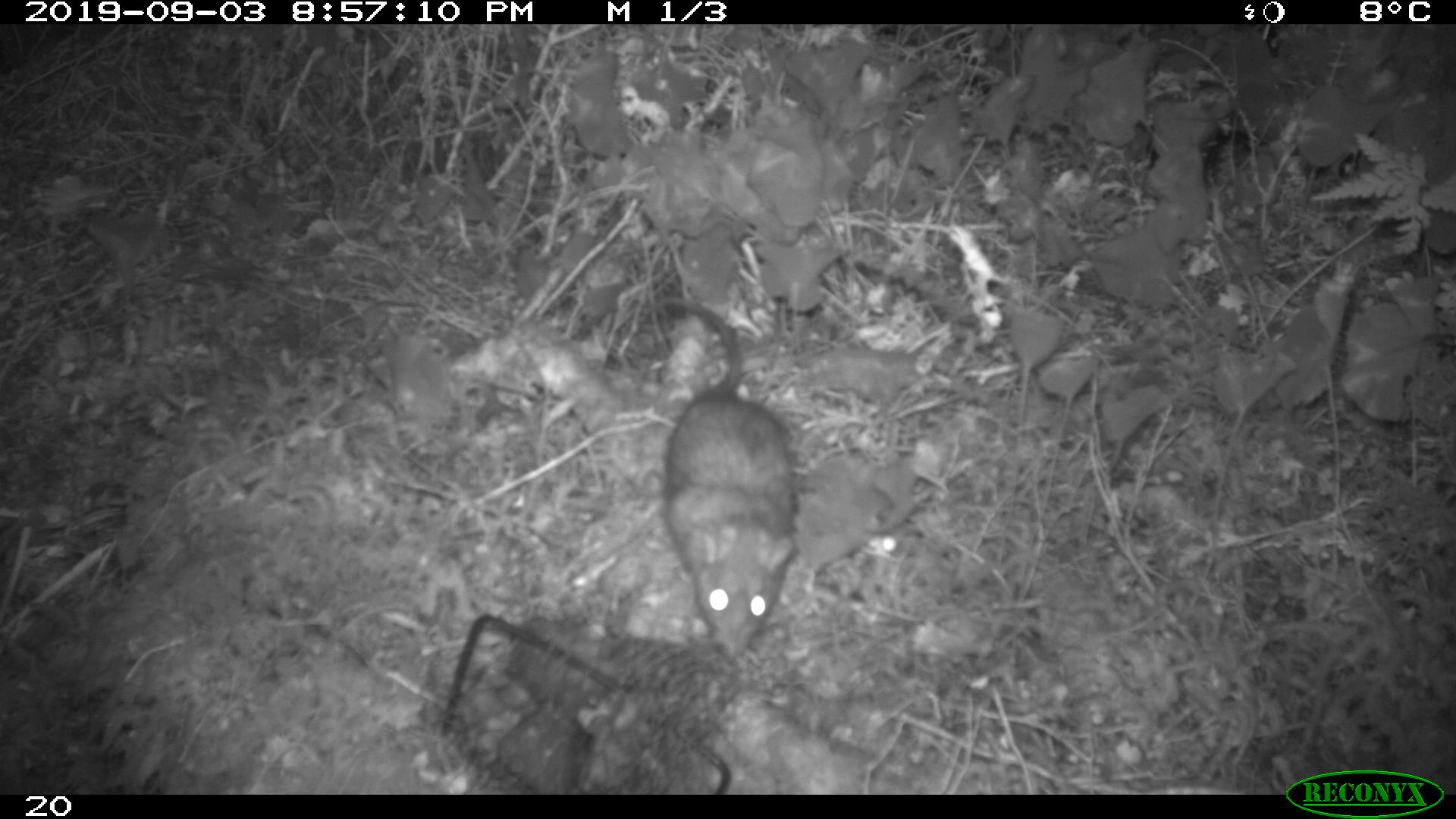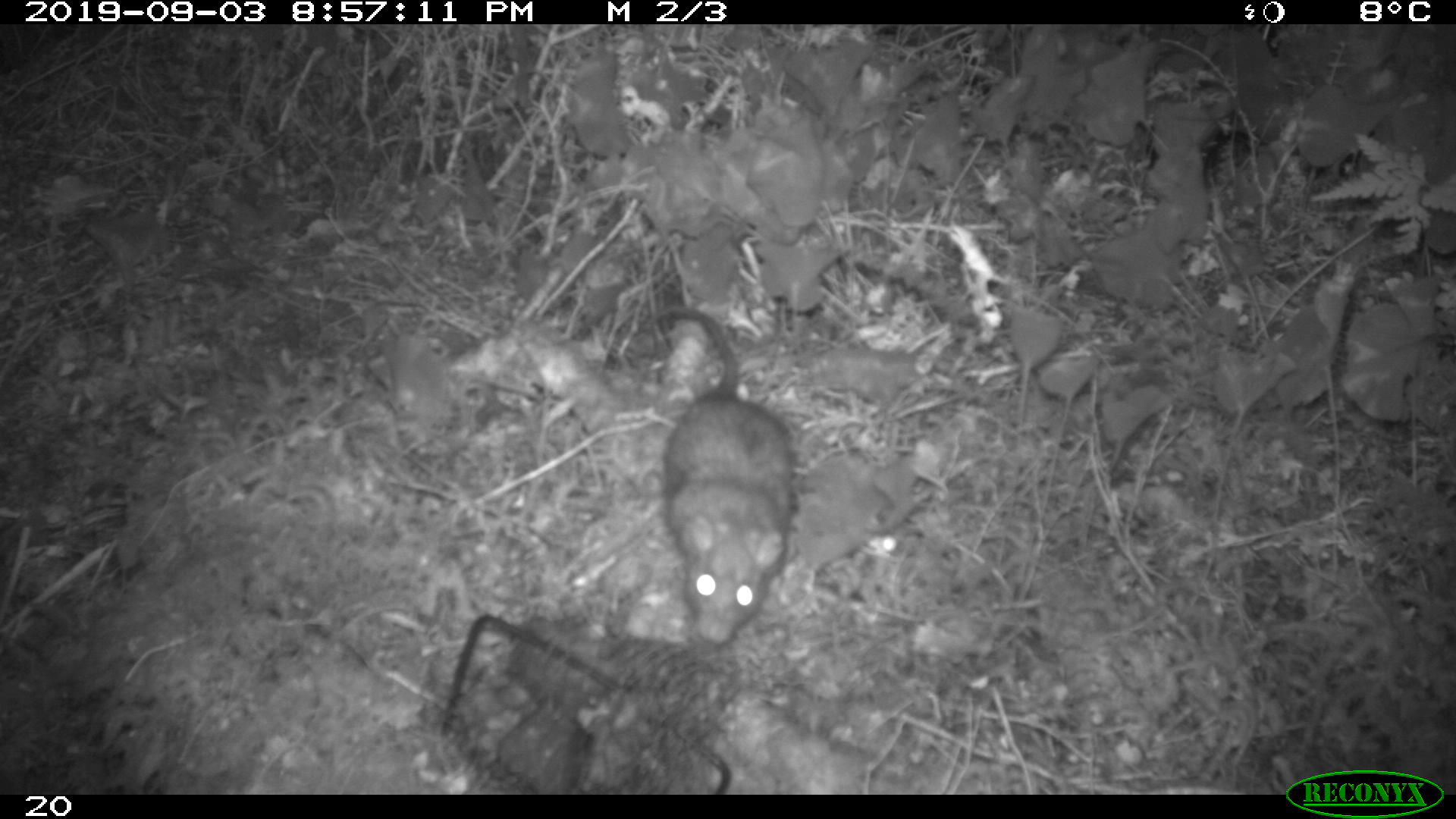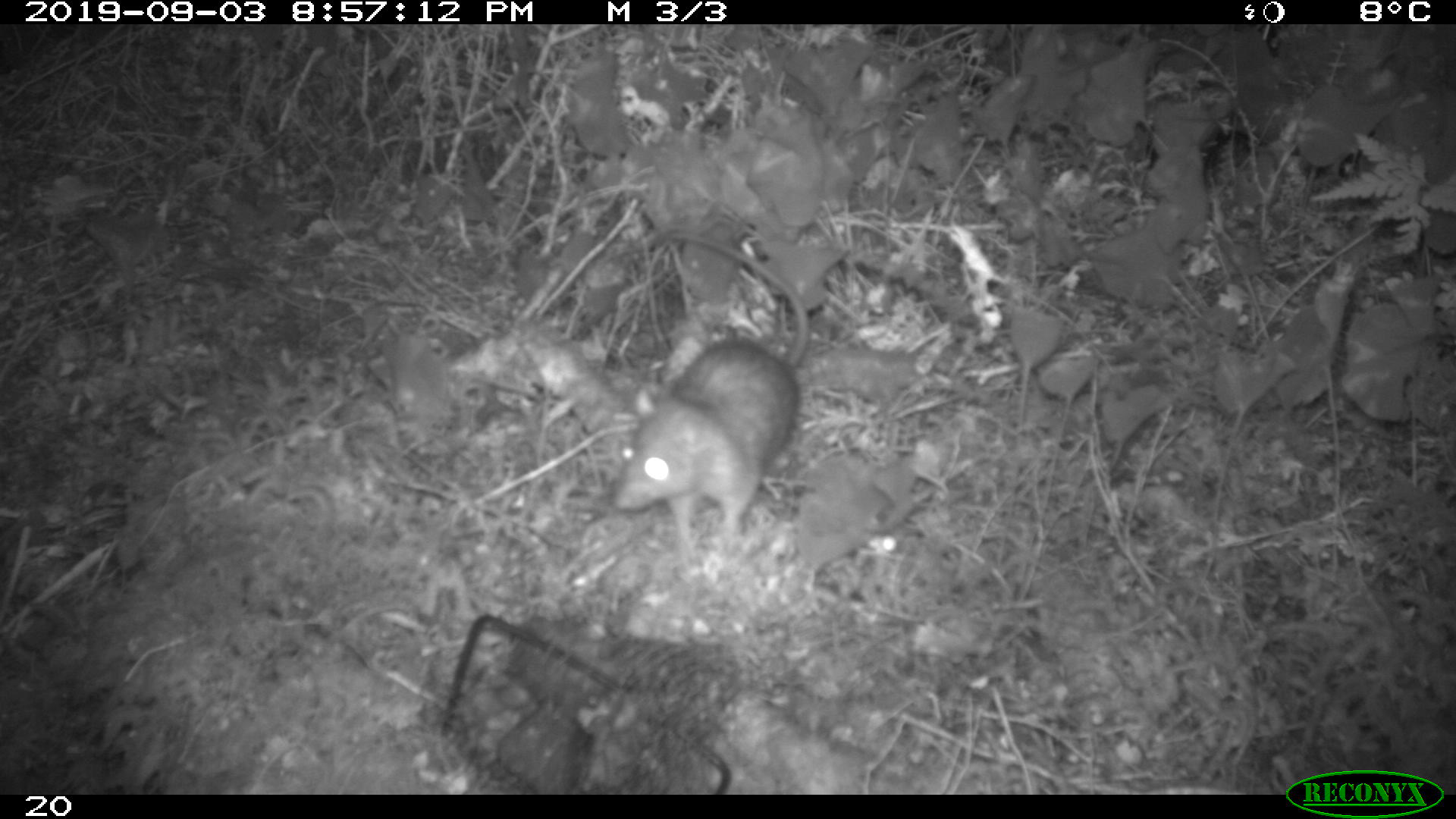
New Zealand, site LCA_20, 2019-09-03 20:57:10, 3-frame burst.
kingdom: Animalia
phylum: Chordata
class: Mammalia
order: Rodentia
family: Muridae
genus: Rattus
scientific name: Rattus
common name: rat